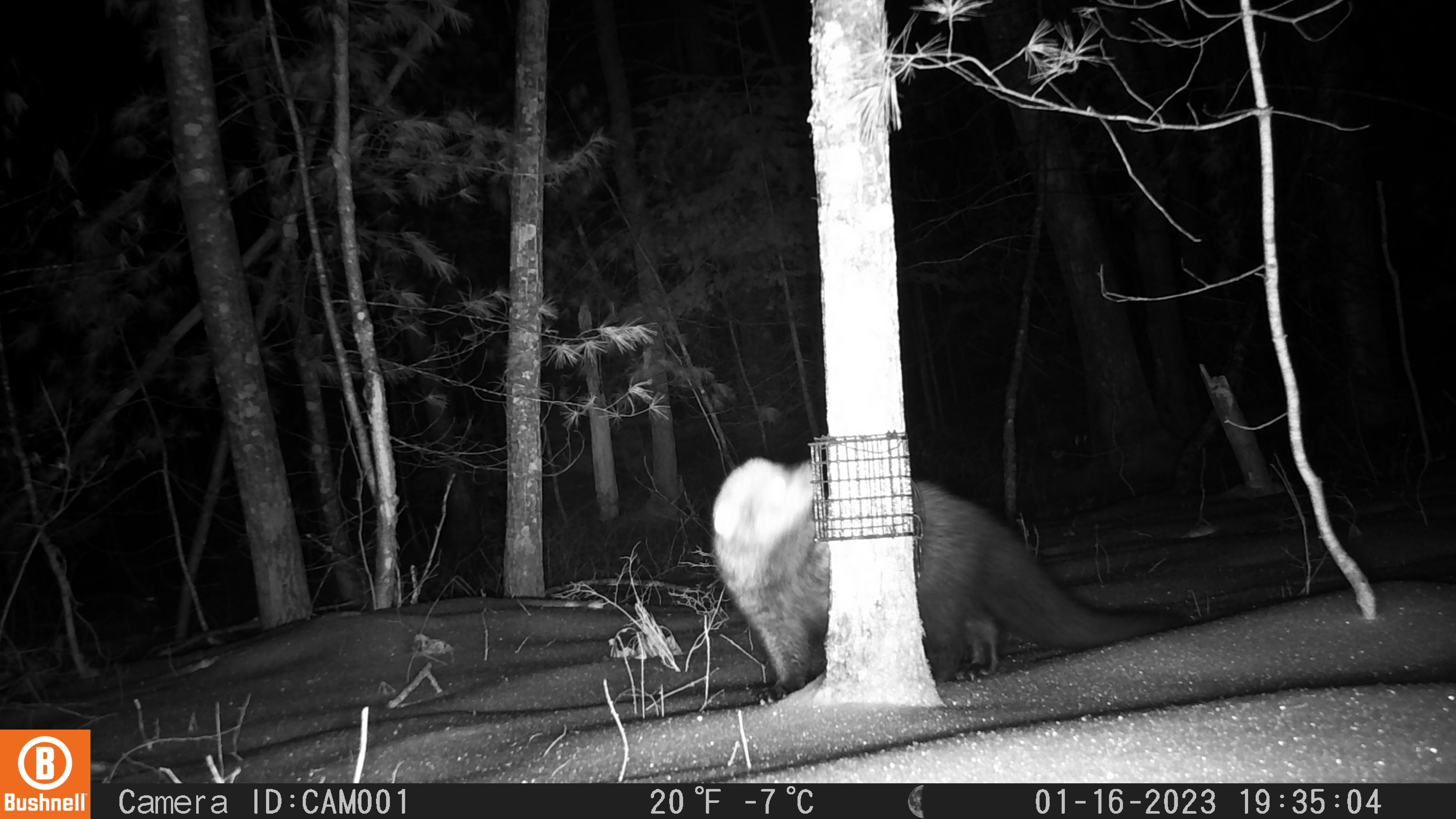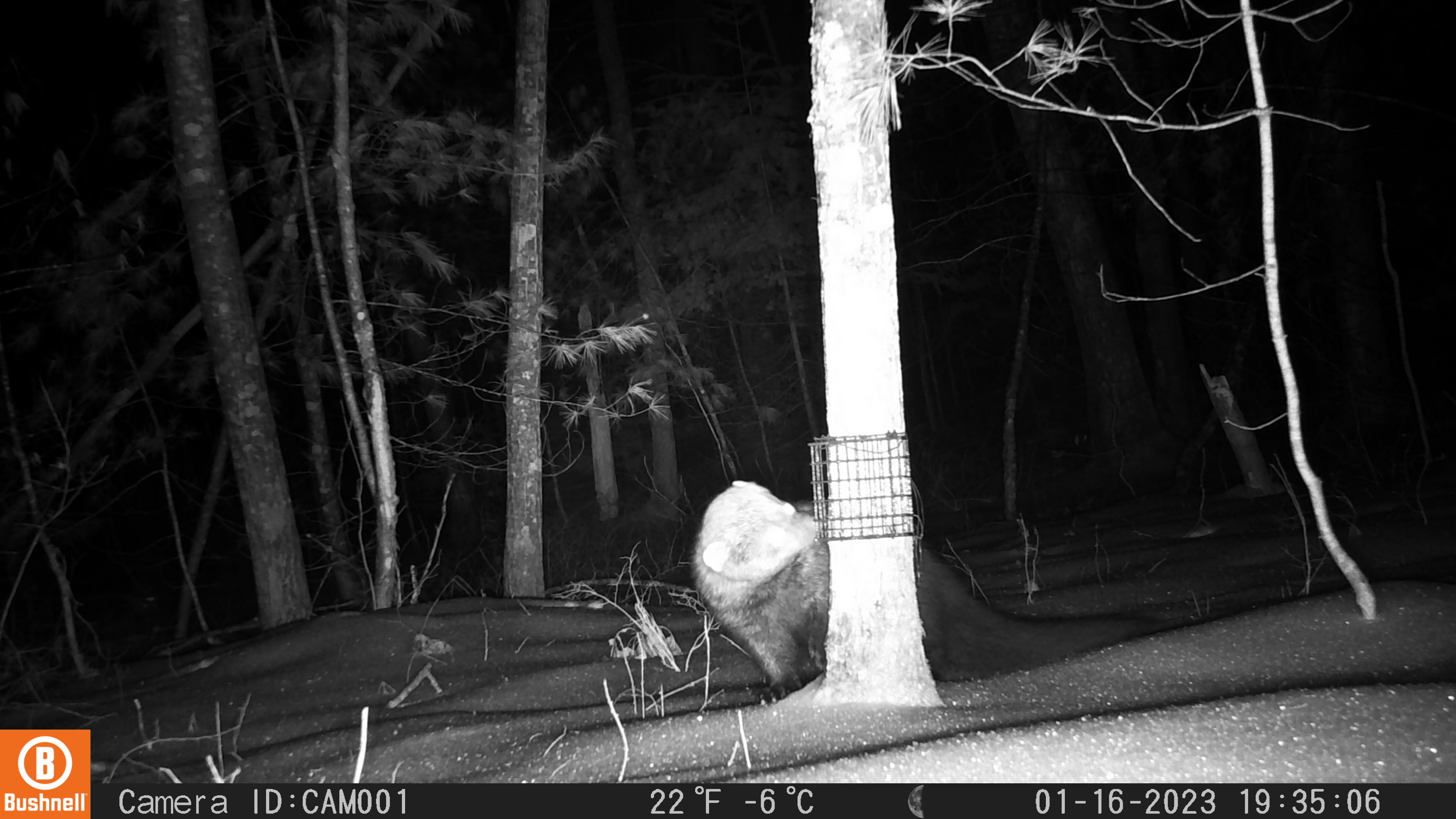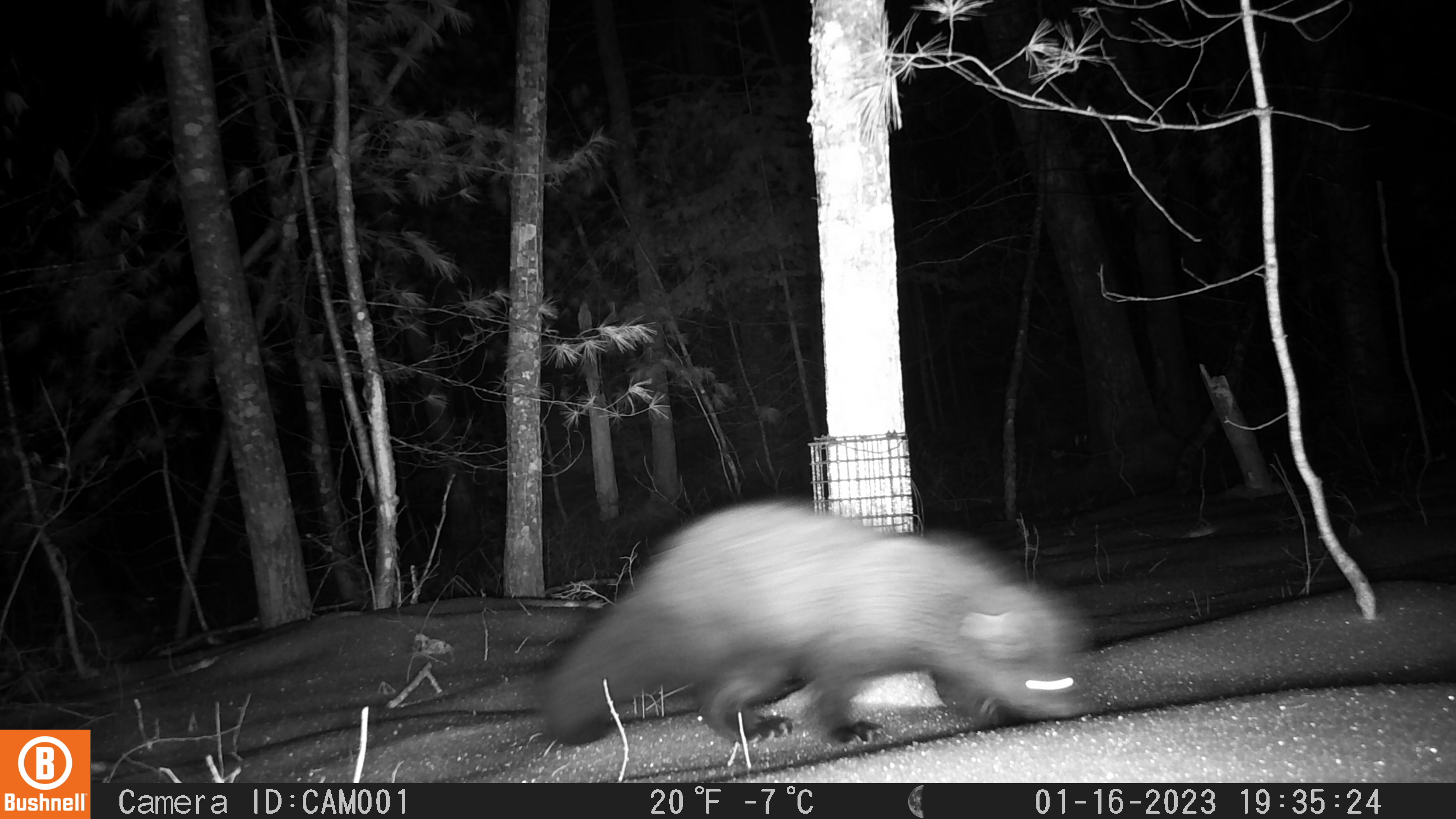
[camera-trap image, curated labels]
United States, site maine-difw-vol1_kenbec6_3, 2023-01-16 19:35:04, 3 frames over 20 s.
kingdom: Animalia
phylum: Chordata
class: Mammalia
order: Carnivora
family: Mustelidae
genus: Pekania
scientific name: Pekania pennanti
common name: fisher